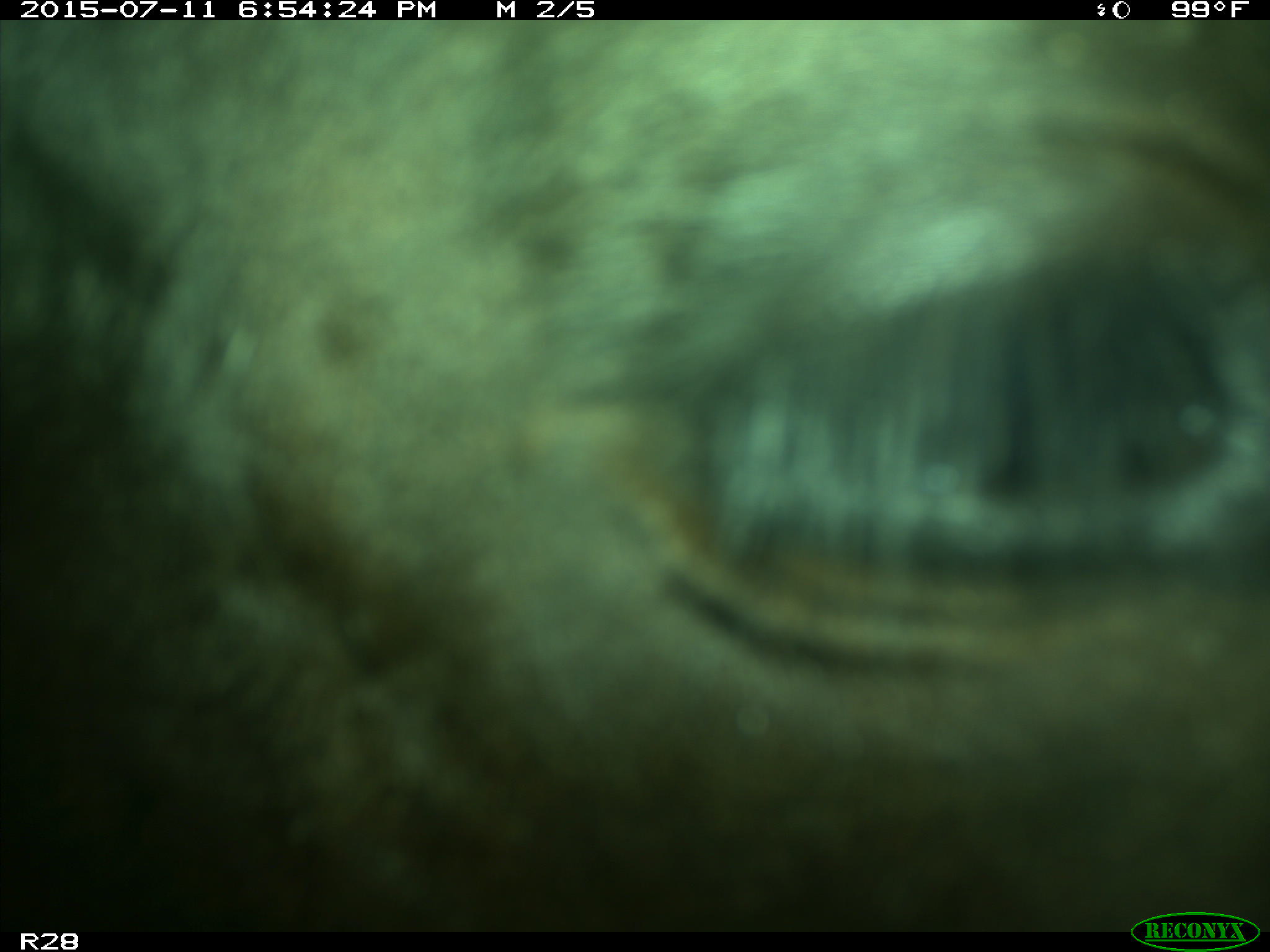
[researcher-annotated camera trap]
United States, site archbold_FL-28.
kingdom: Animalia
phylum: Chordata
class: Mammalia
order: Artiodactyla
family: Bovidae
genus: Bos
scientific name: Bos taurus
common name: domestic cow